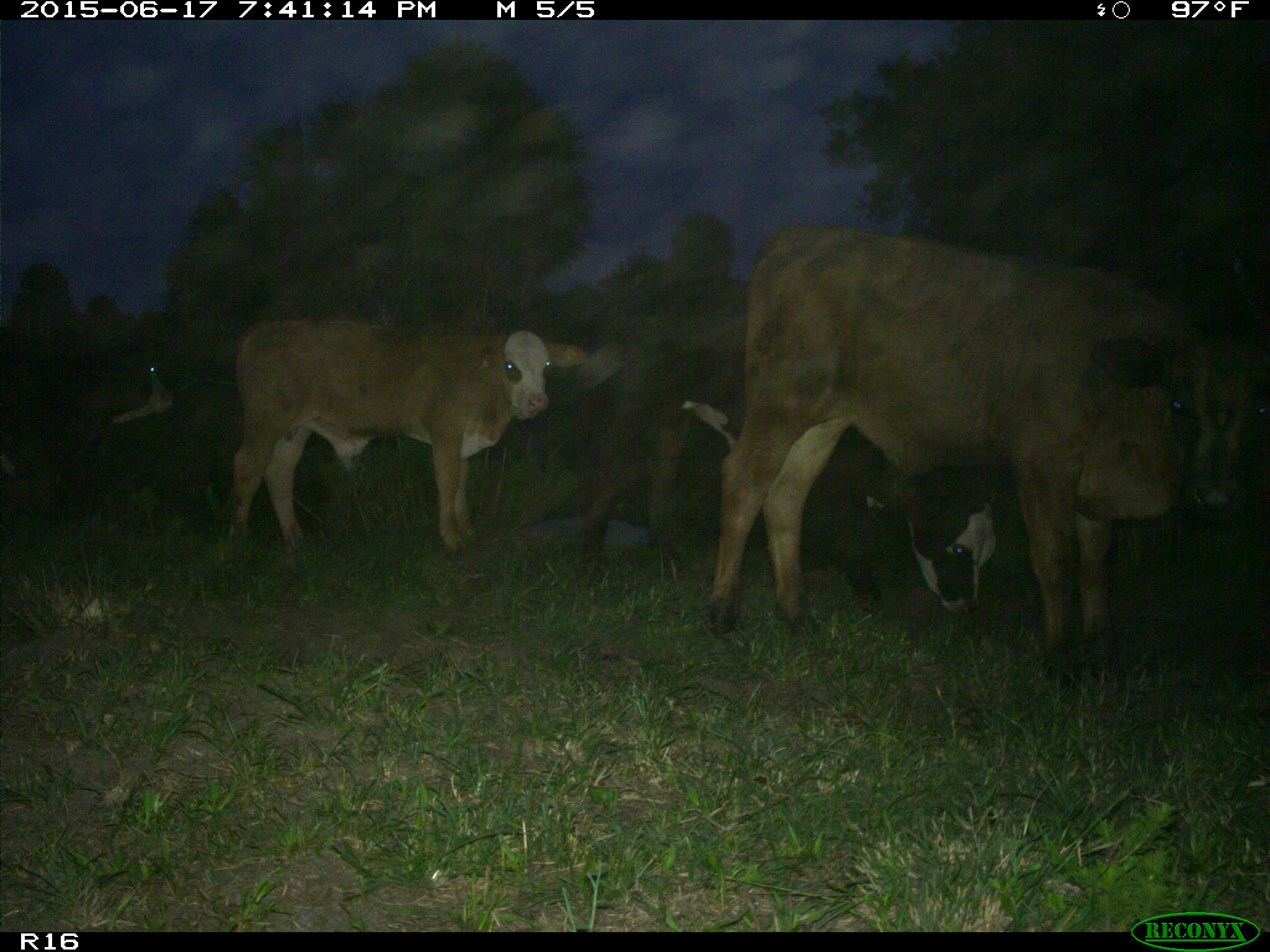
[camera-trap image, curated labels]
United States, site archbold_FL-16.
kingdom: Animalia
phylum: Chordata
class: Mammalia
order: Artiodactyla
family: Bovidae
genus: Bos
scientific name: Bos taurus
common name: domestic cow